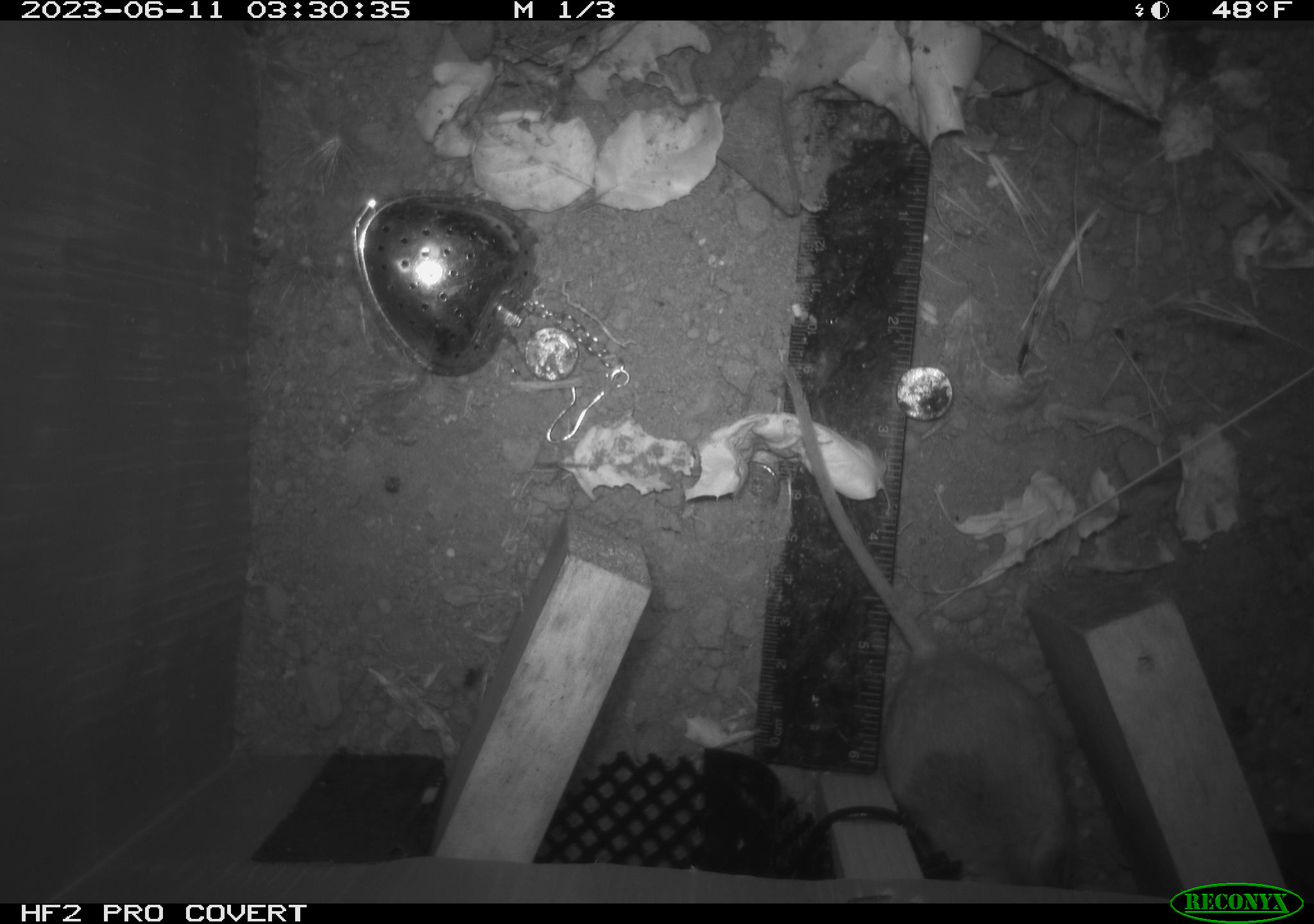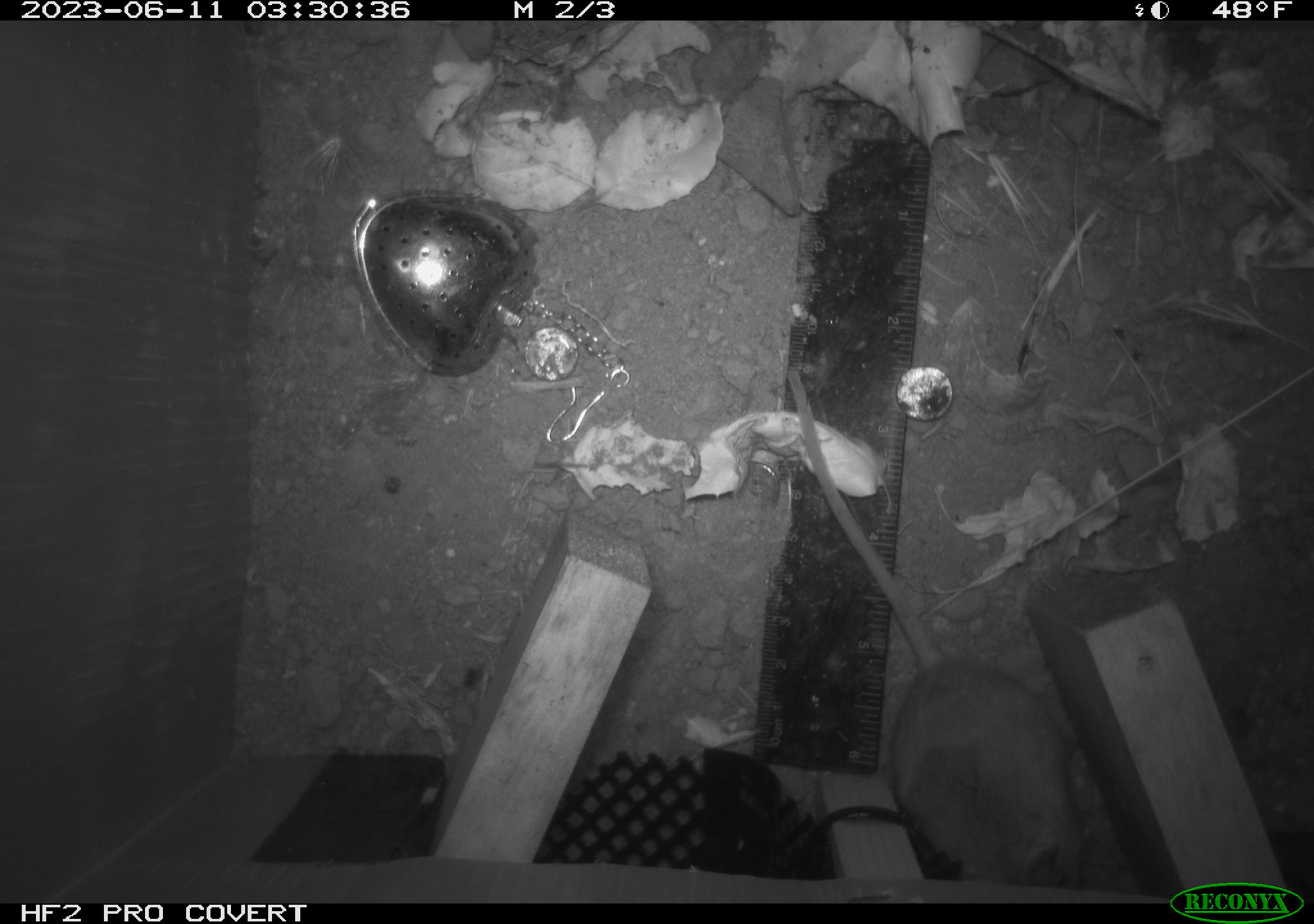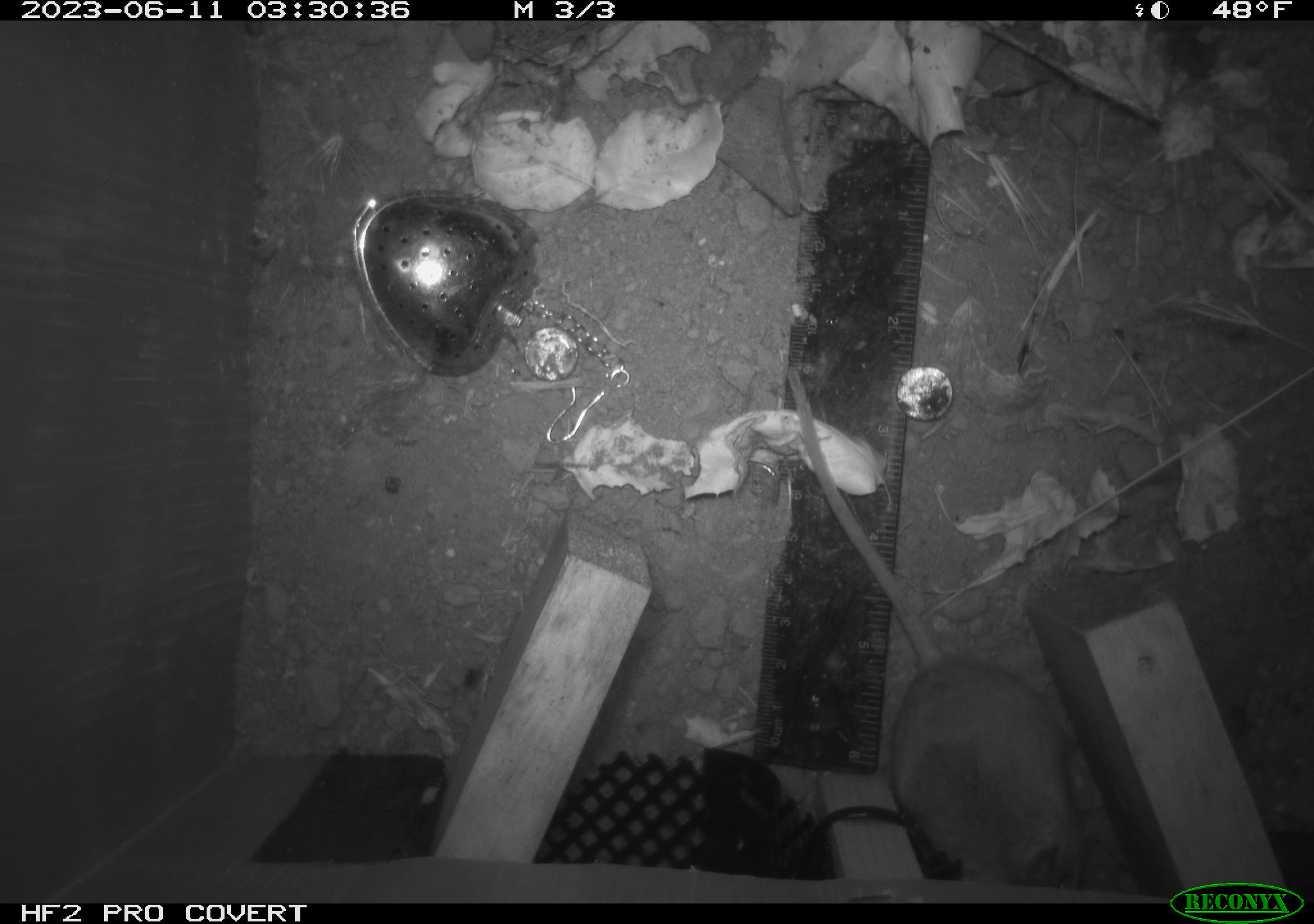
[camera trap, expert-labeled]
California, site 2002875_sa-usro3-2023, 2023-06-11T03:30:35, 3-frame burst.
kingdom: Animalia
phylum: Chordata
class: Mammalia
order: Rodentia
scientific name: Rodentia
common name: mouse species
Mouse species (Rodentia).